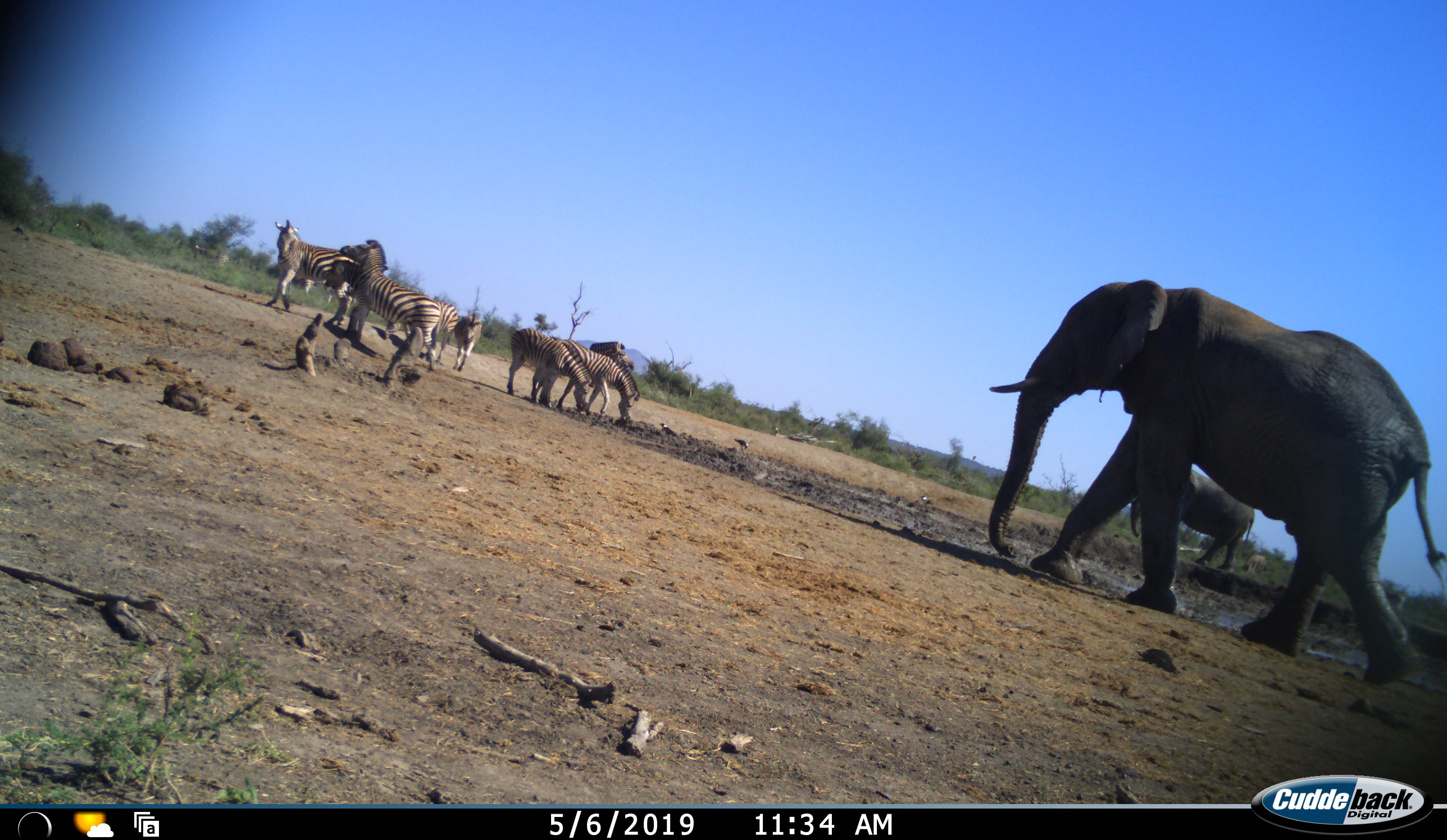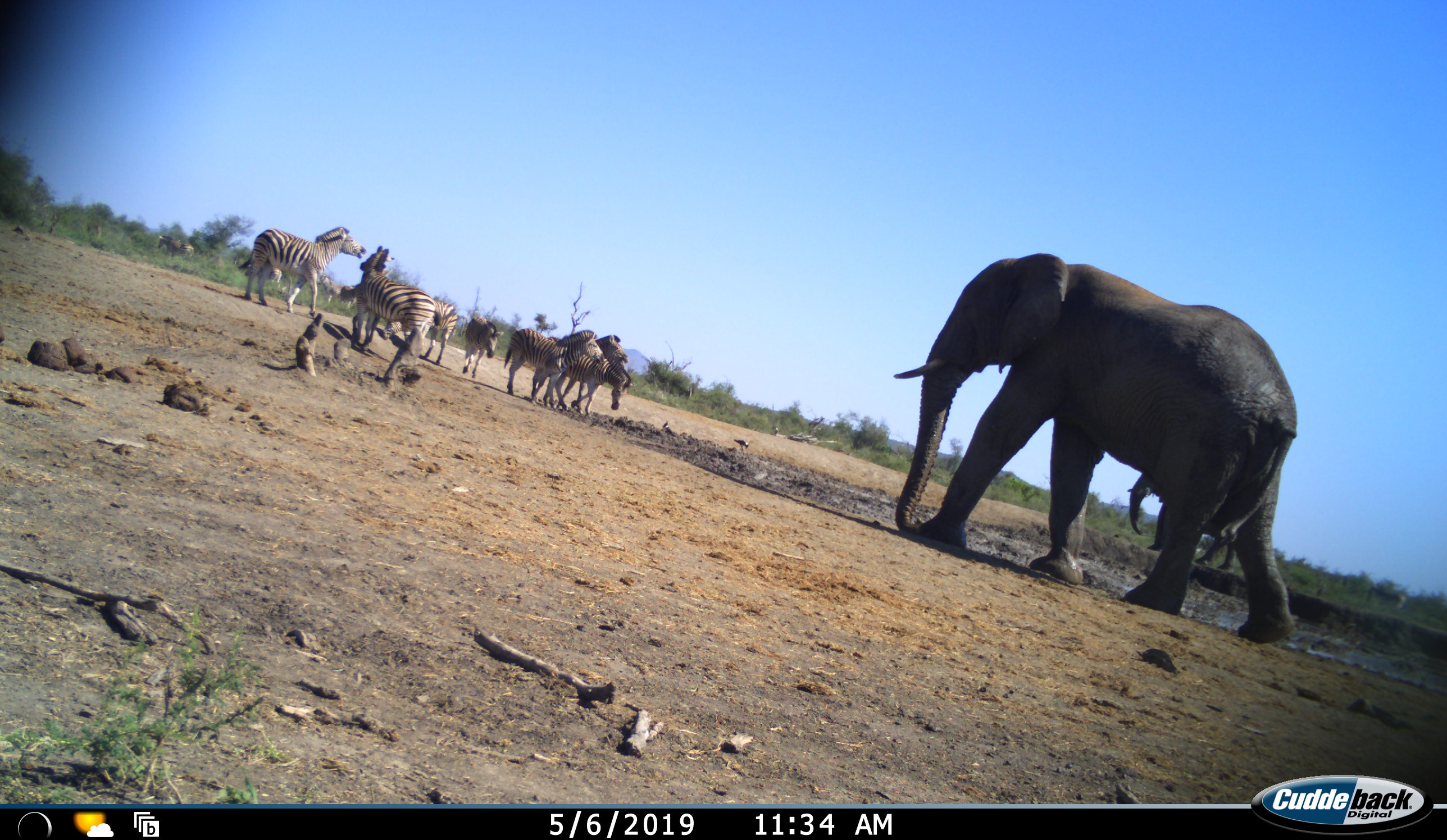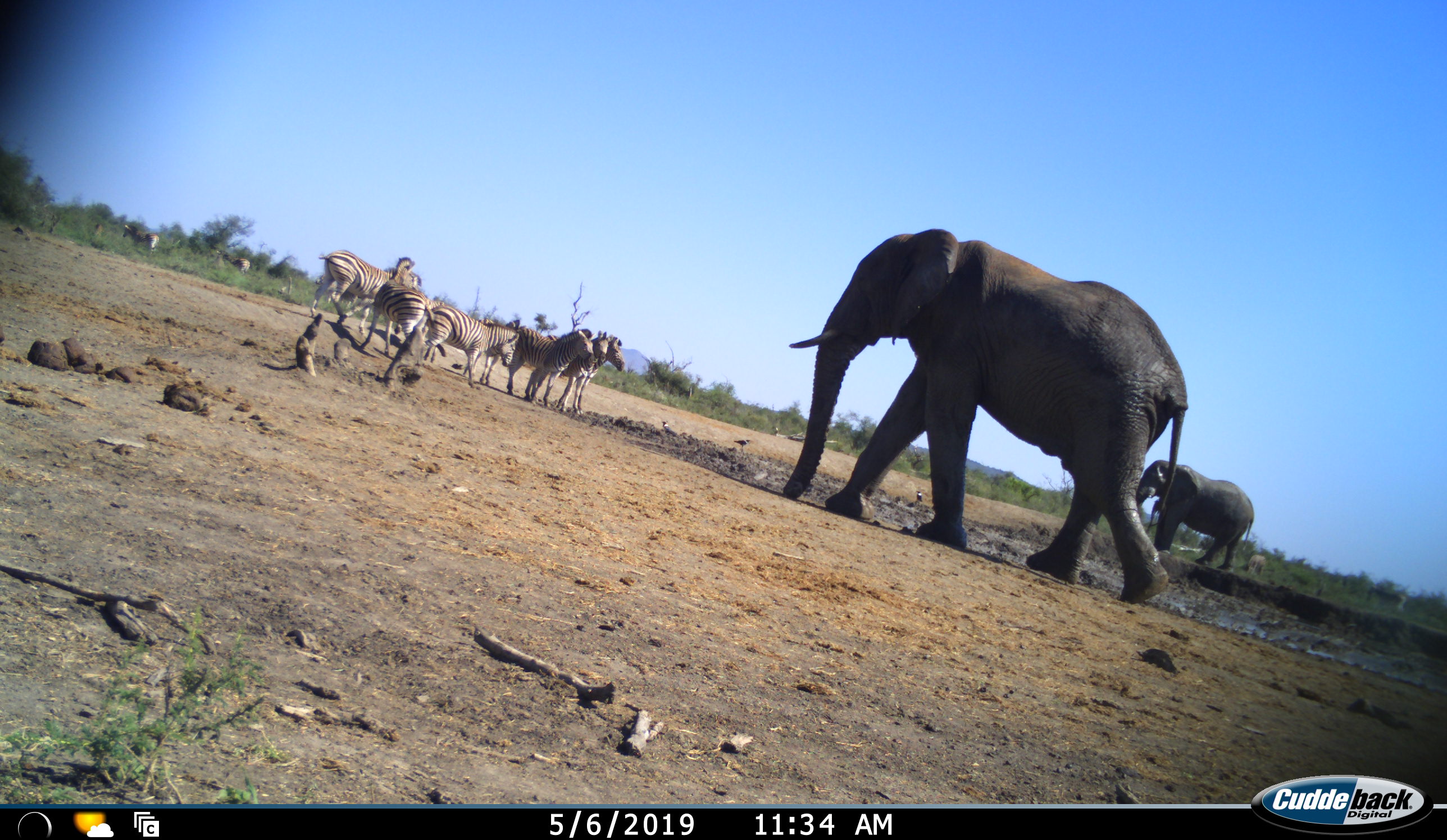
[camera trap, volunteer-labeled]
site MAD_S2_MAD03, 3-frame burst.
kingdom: Animalia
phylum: Chordata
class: Mammalia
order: Proboscidea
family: Elephantidae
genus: Loxodonta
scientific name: Loxodonta africana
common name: african bush elephant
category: elephant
Elephant (african bush elephant) (Loxodonta africana), count 2. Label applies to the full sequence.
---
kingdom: Animalia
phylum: Chordata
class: Mammalia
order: Perissodactyla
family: Equidae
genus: Equus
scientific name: Equus quagga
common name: plains zebra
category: zebraplains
Zebraplains (plains zebra) (Equus quagga), count 10. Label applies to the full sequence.